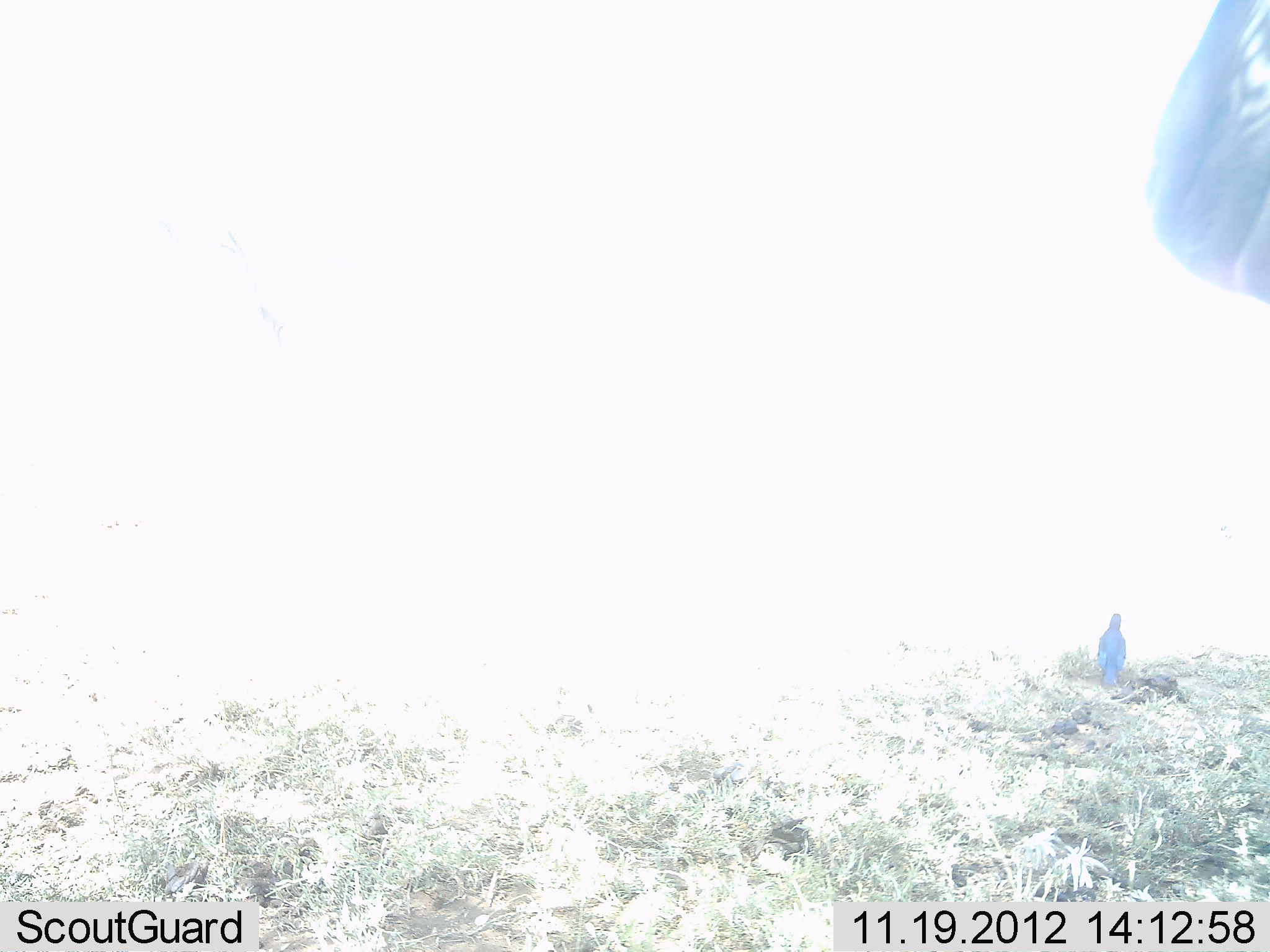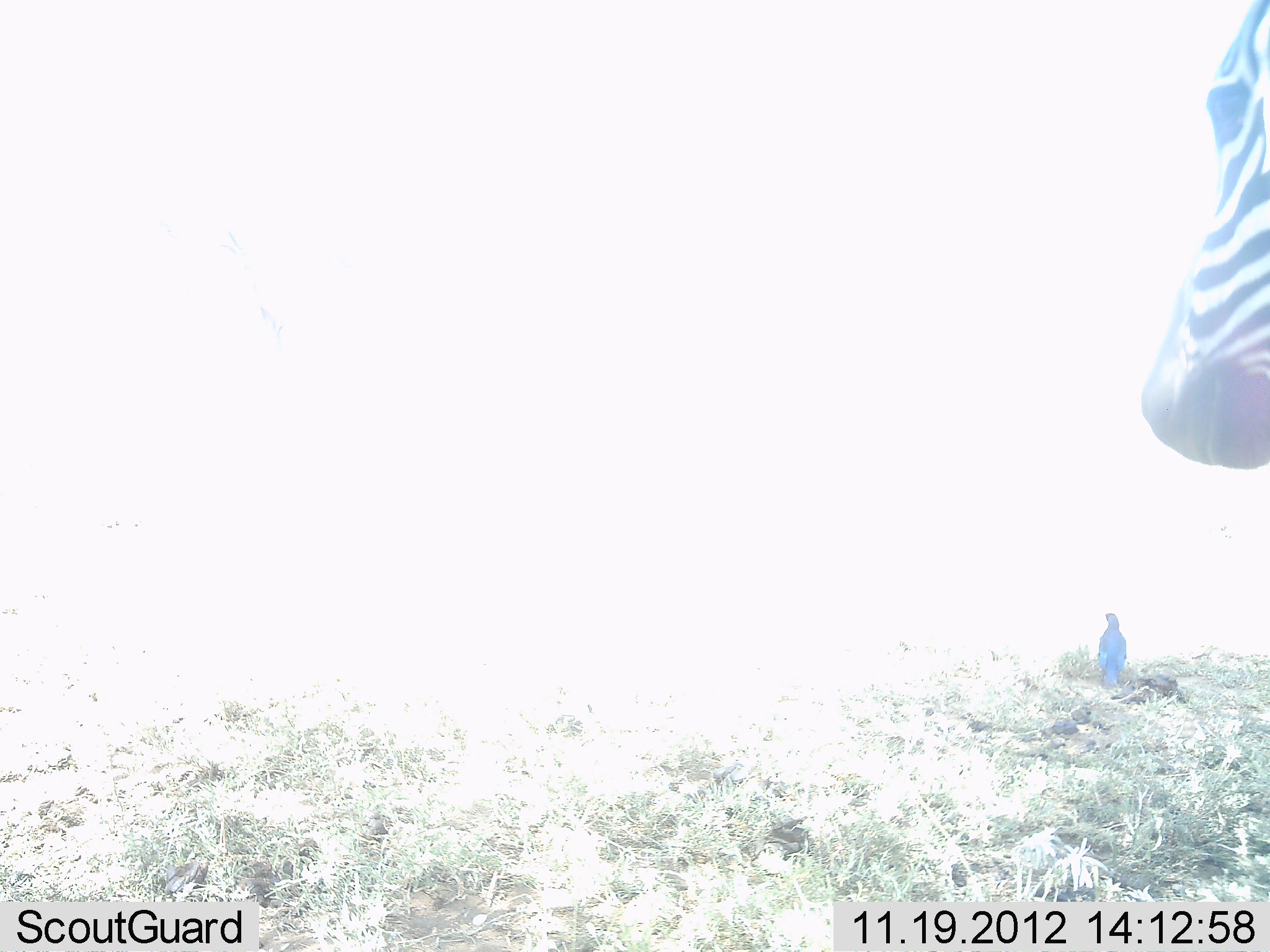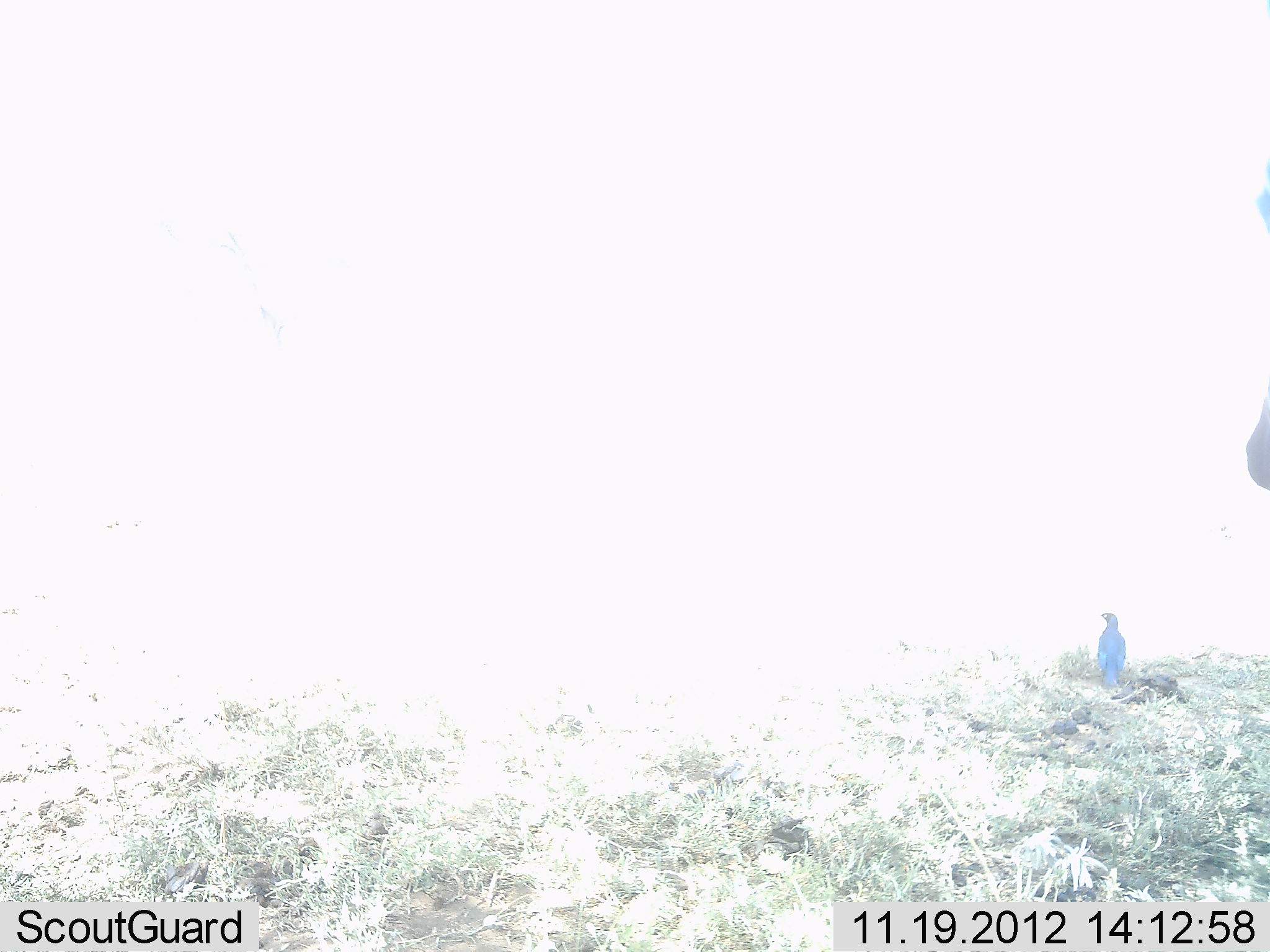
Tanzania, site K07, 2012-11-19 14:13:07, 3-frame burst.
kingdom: Animalia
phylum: Chordata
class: Aves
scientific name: Aves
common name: bird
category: otherbird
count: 1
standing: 80%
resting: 20%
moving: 0%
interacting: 0%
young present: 0%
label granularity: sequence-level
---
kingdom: Animalia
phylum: Chordata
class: Mammalia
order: Perissodactyla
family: Equidae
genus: Equus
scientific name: Equus quagga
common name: plains zebra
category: zebra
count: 1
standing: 100%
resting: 0%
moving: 0%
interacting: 0%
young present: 0%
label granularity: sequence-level